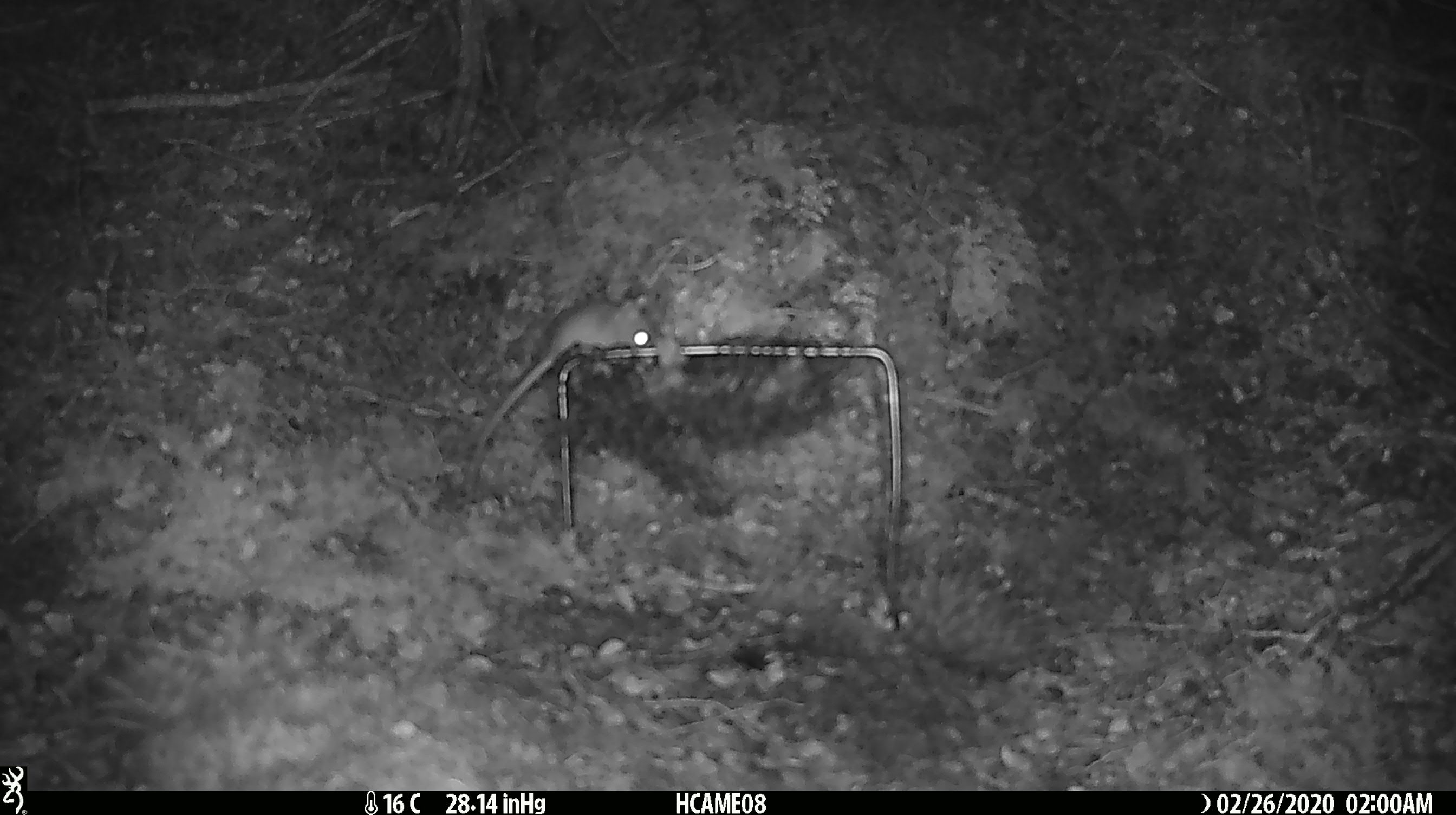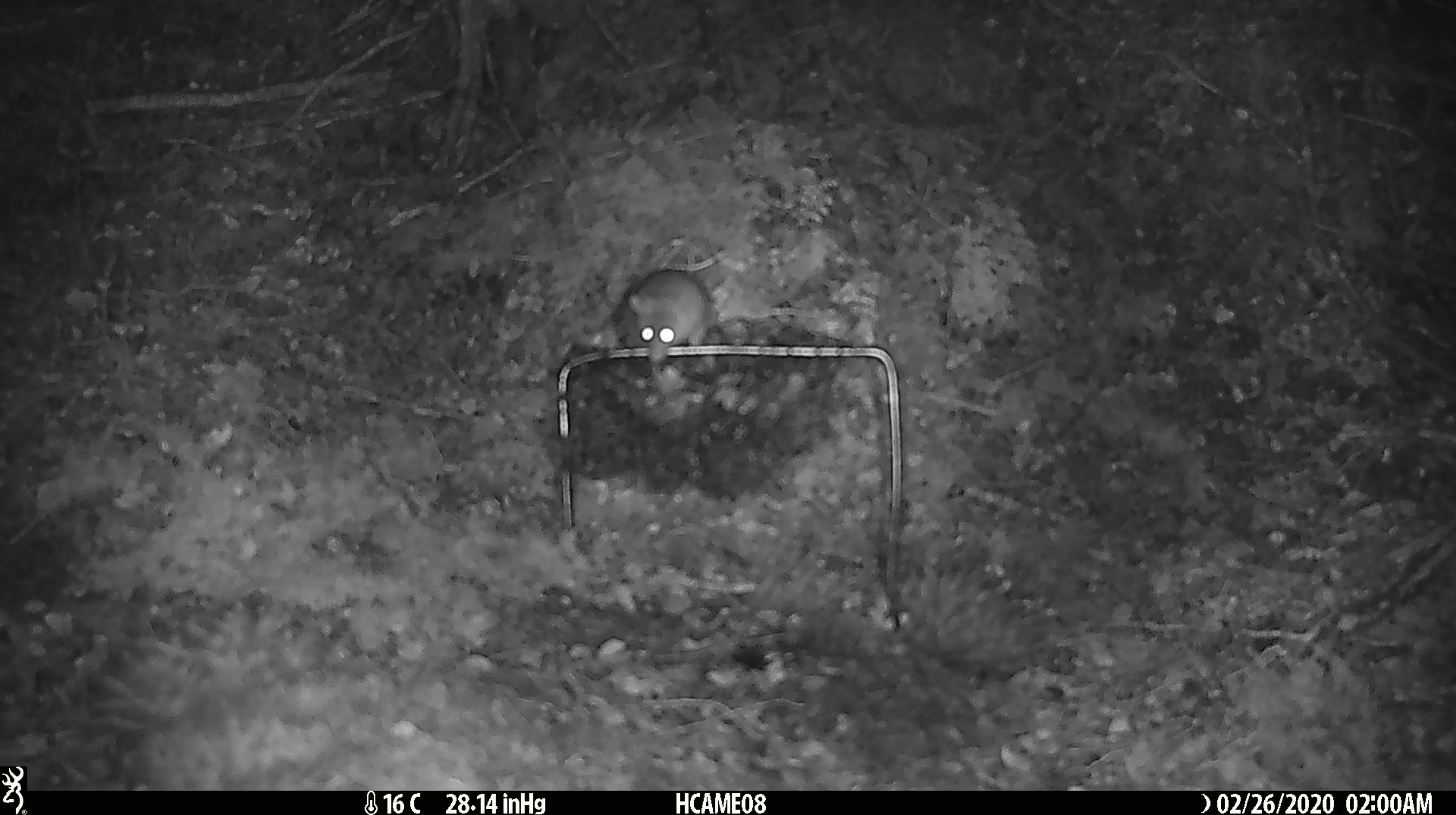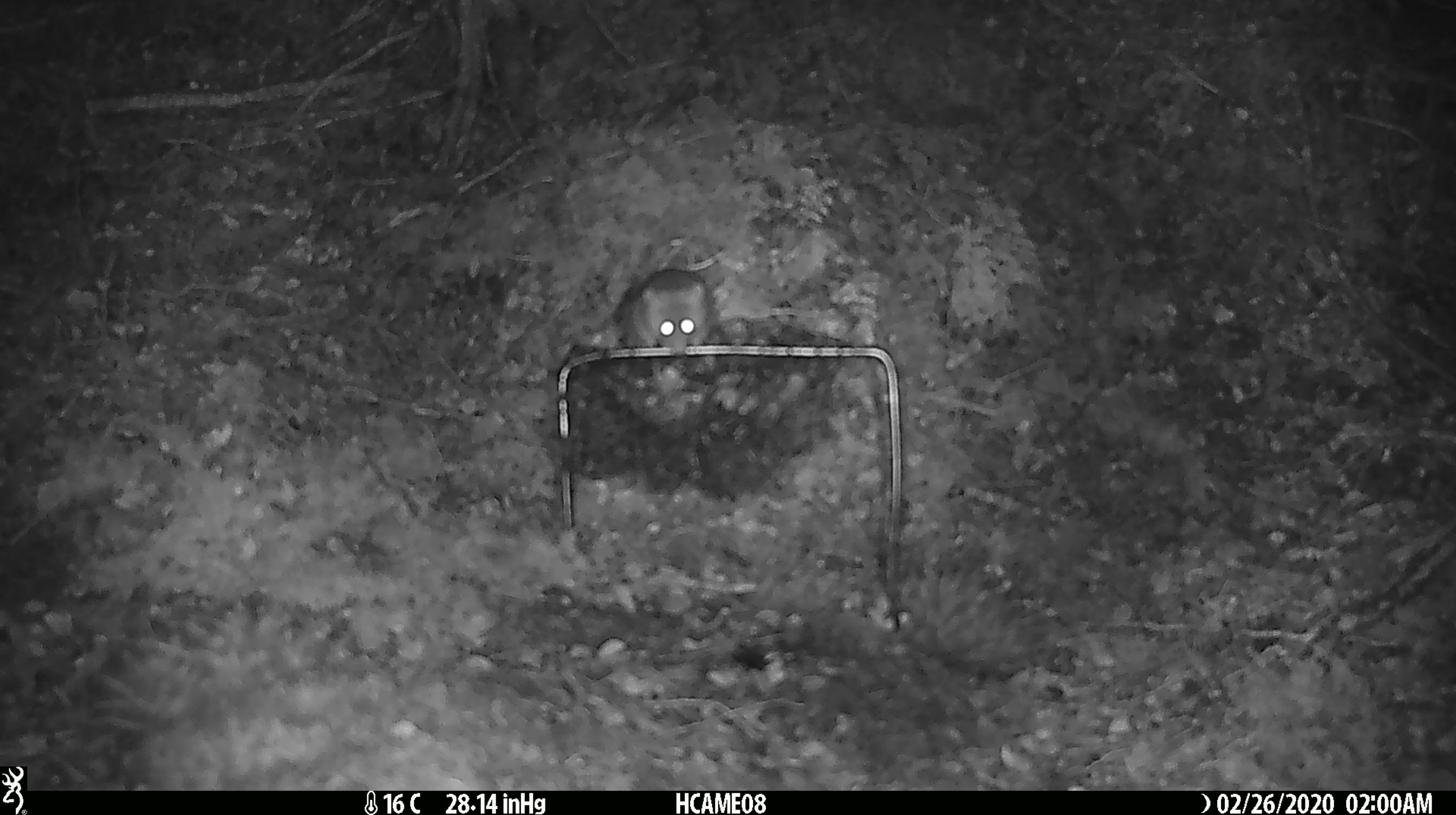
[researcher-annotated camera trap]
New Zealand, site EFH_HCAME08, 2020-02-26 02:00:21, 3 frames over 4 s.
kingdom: Animalia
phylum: Chordata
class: Mammalia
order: Rodentia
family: Muridae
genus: Mus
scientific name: Mus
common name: mouse